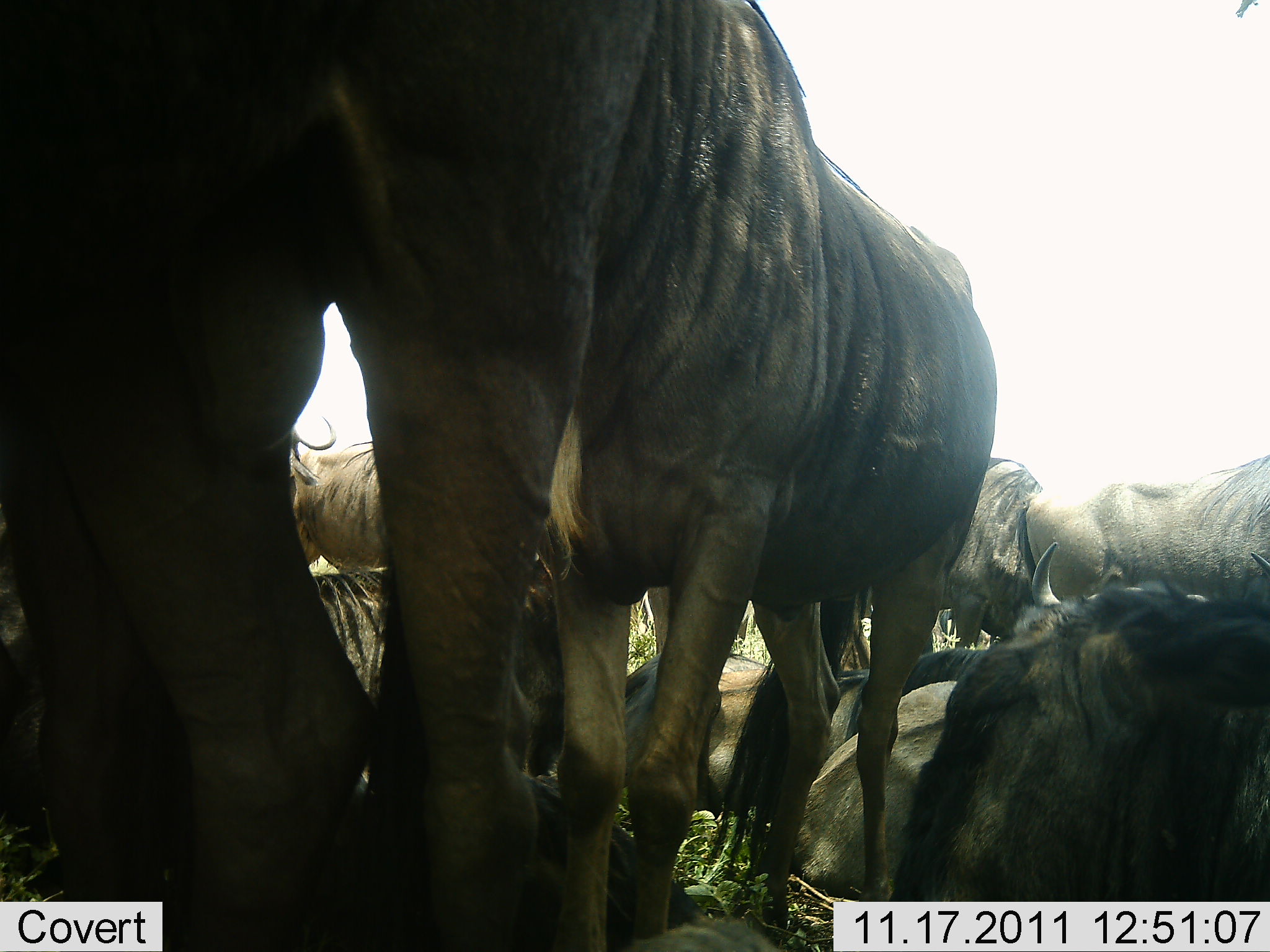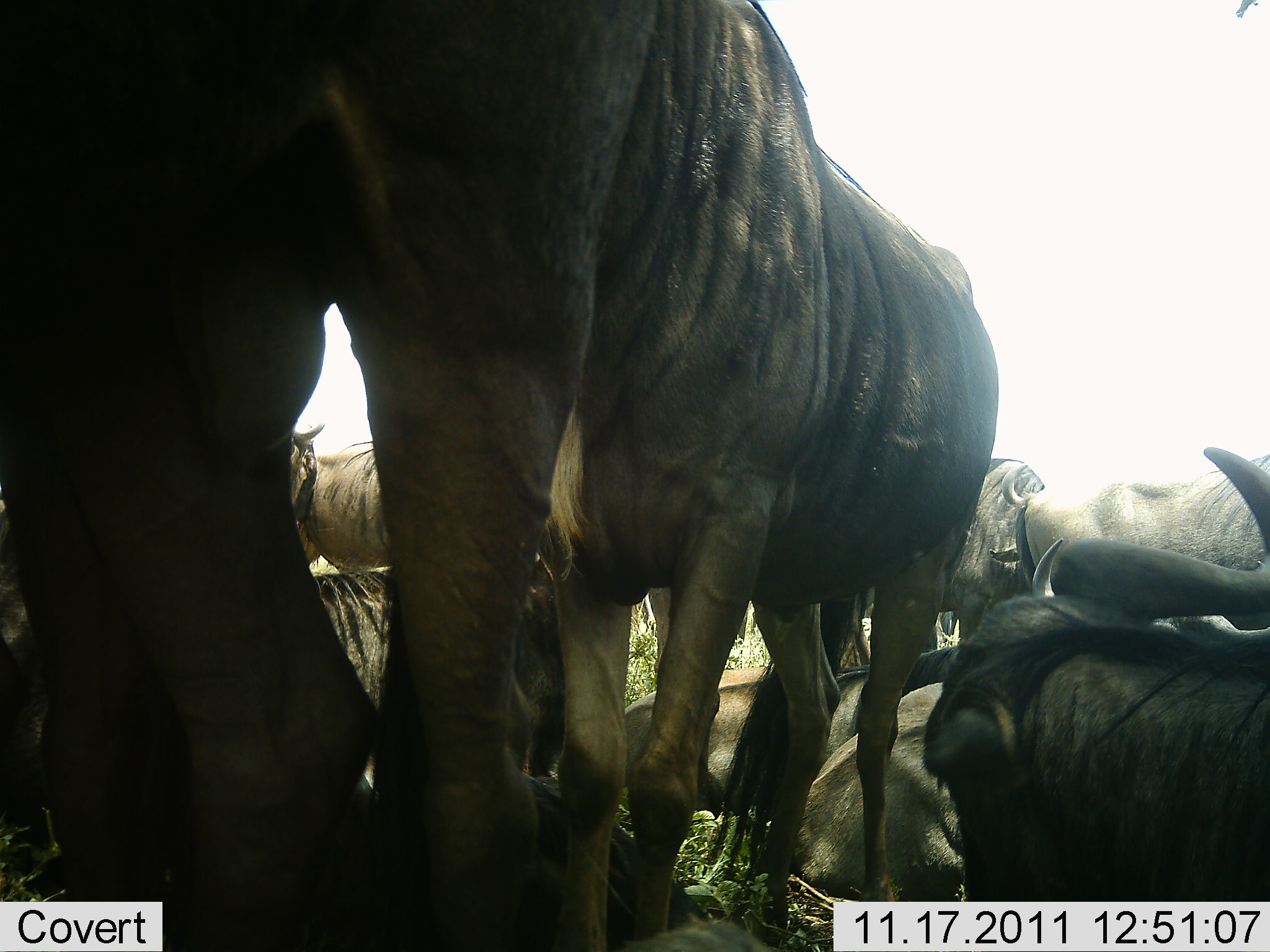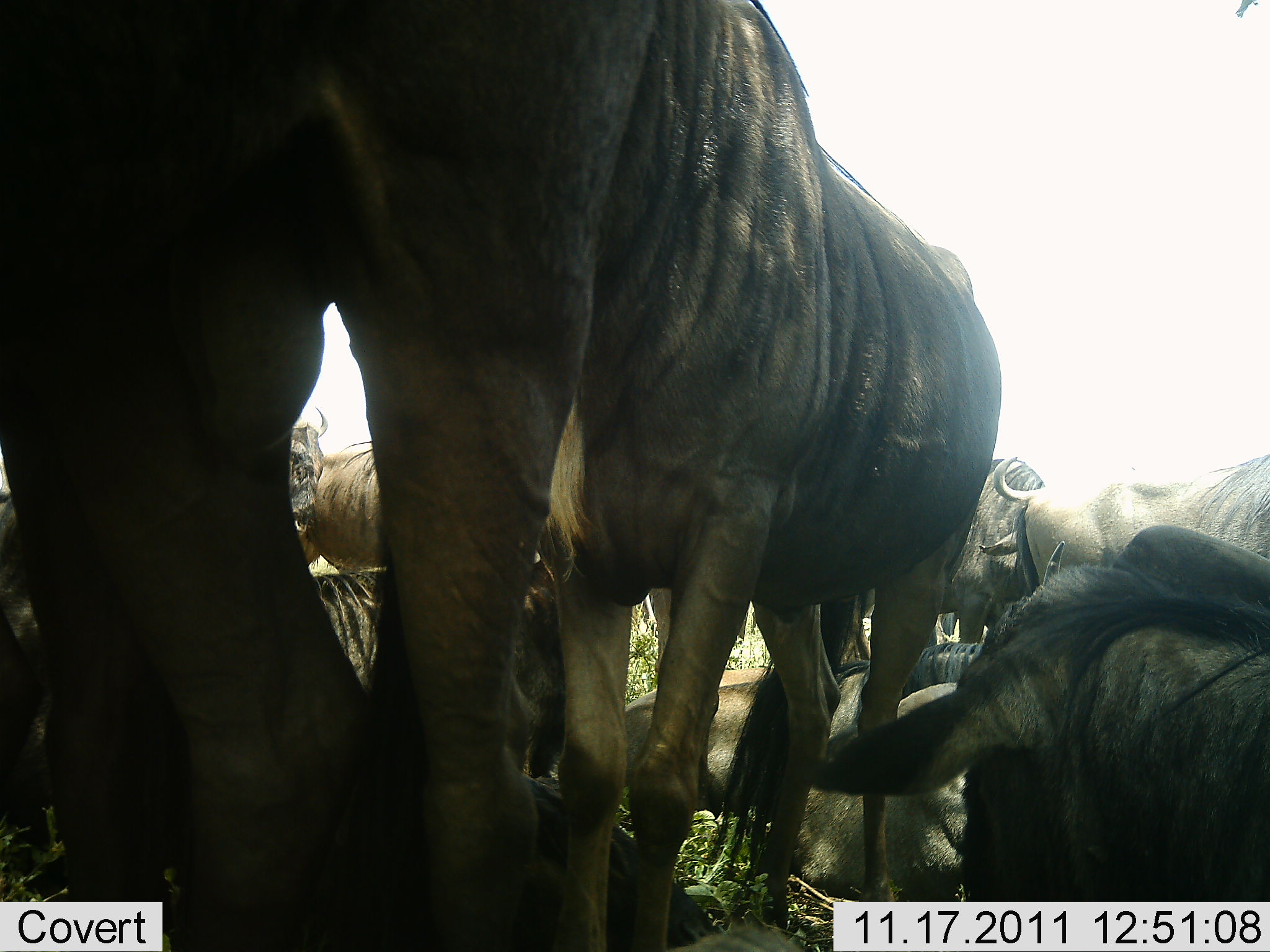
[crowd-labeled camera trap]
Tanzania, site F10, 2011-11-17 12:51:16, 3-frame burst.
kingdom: Animalia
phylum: Chordata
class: Mammalia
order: Artiodactyla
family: Bovidae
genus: Connochaetes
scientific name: Connochaetes taurinus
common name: blue wildebeest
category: wildebeest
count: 10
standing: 79%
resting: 86%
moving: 21%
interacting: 29%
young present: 7%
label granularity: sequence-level